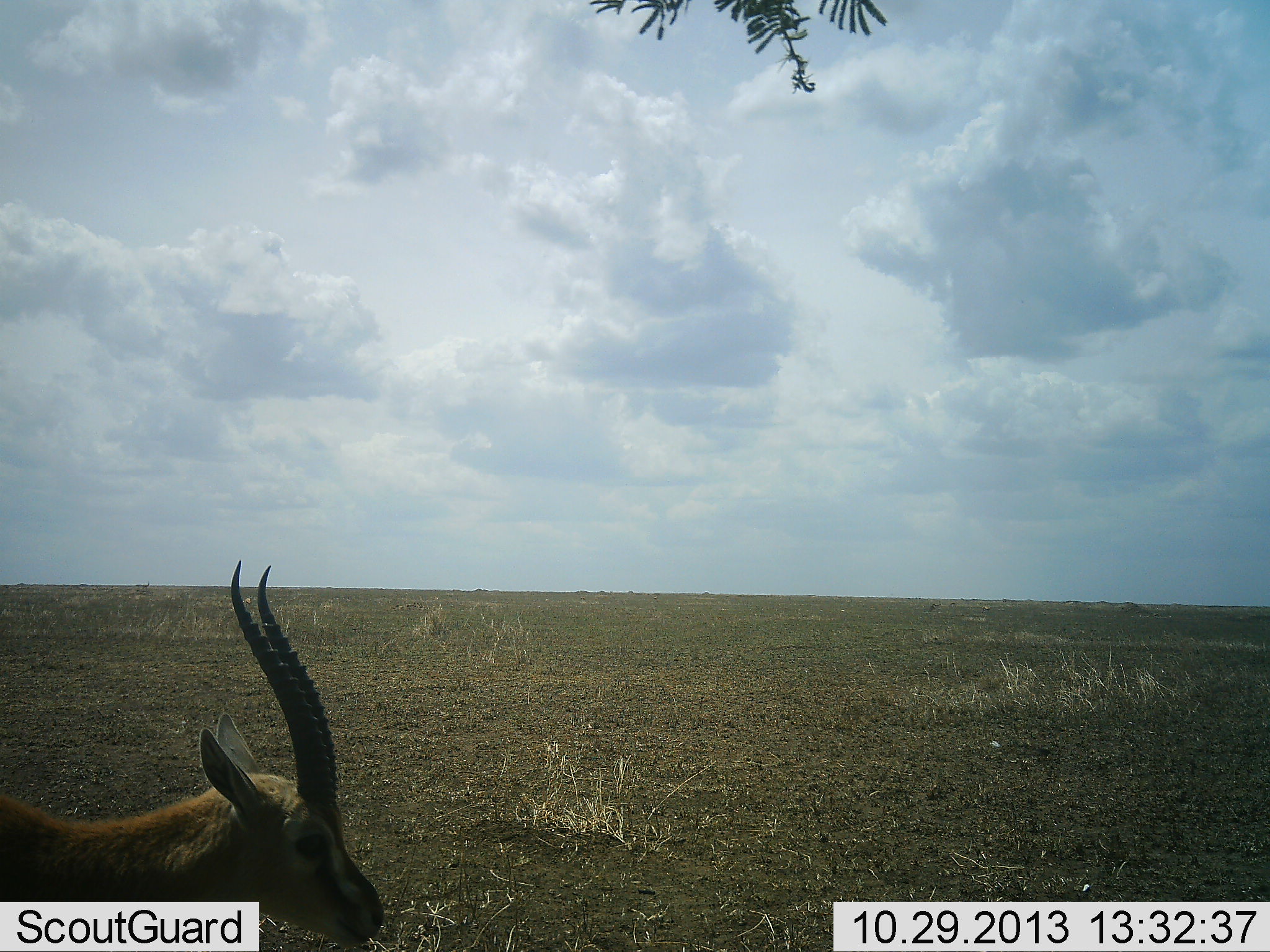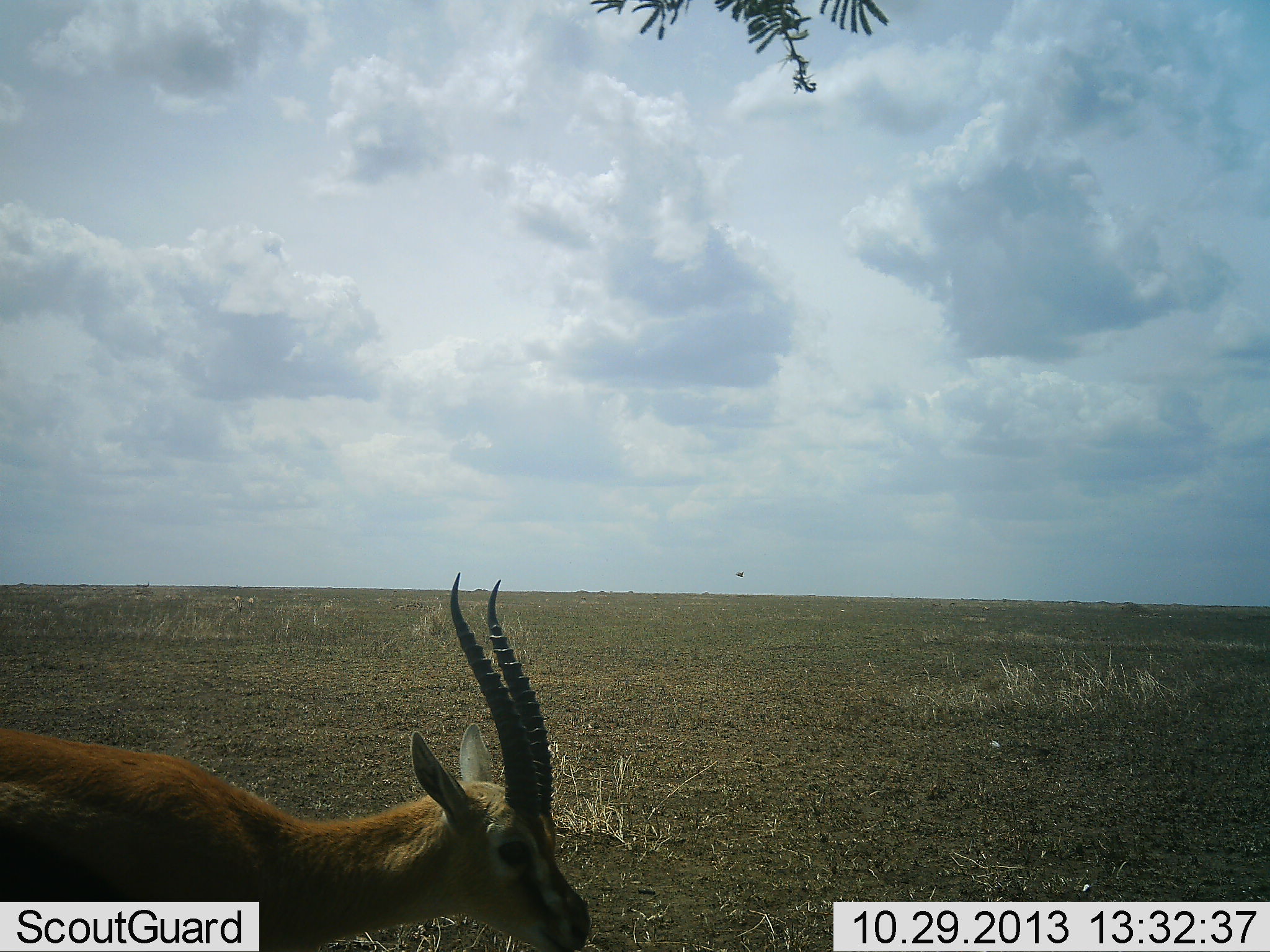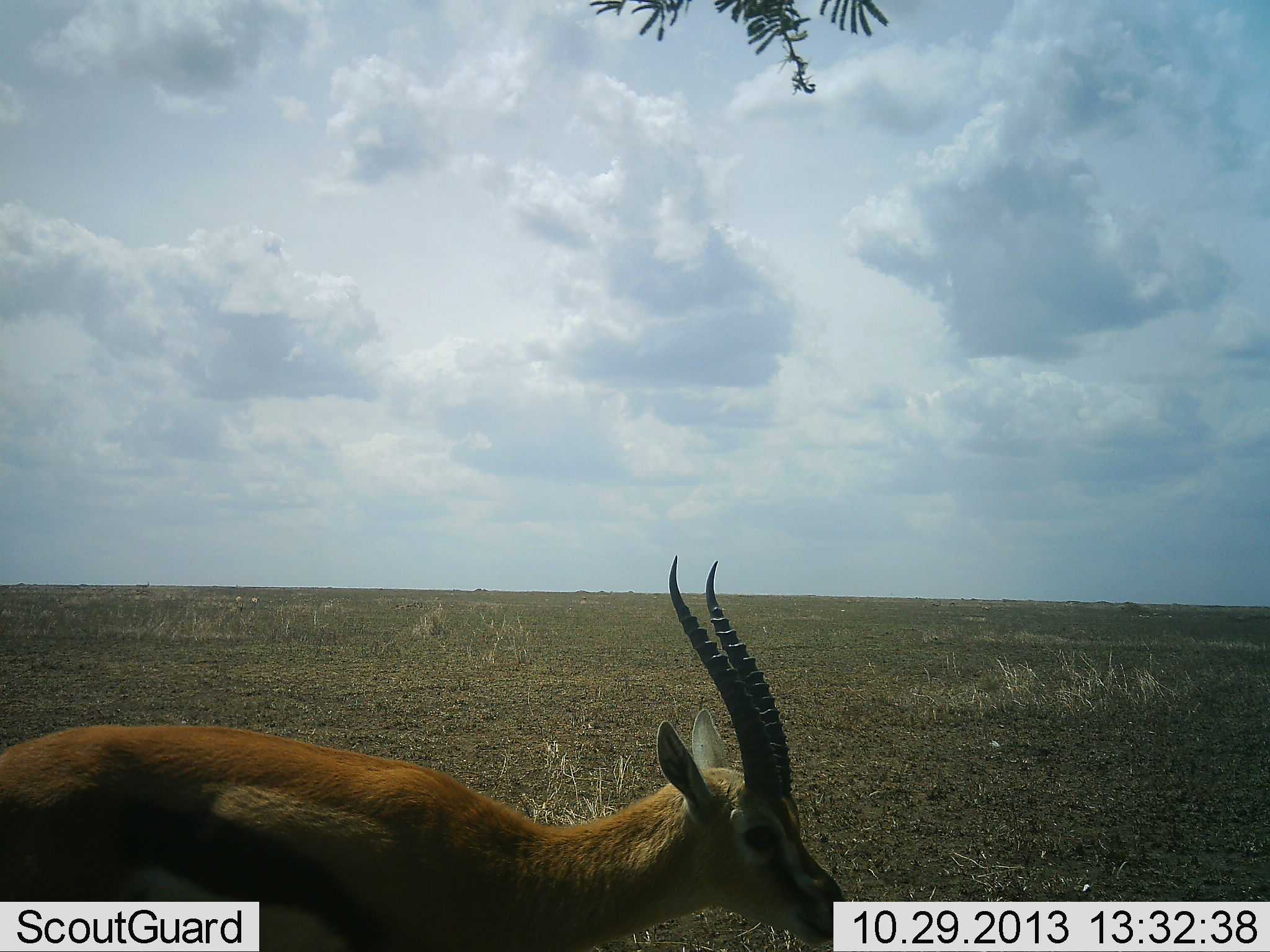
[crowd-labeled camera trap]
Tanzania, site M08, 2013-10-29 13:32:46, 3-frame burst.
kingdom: Animalia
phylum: Chordata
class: Mammalia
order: Artiodactyla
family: Bovidae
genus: Eudorcas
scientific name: Eudorcas thomsonii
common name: thomson's gazelle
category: gazellethomsons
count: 1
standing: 18%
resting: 0%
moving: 91%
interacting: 0%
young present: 0%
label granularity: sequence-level